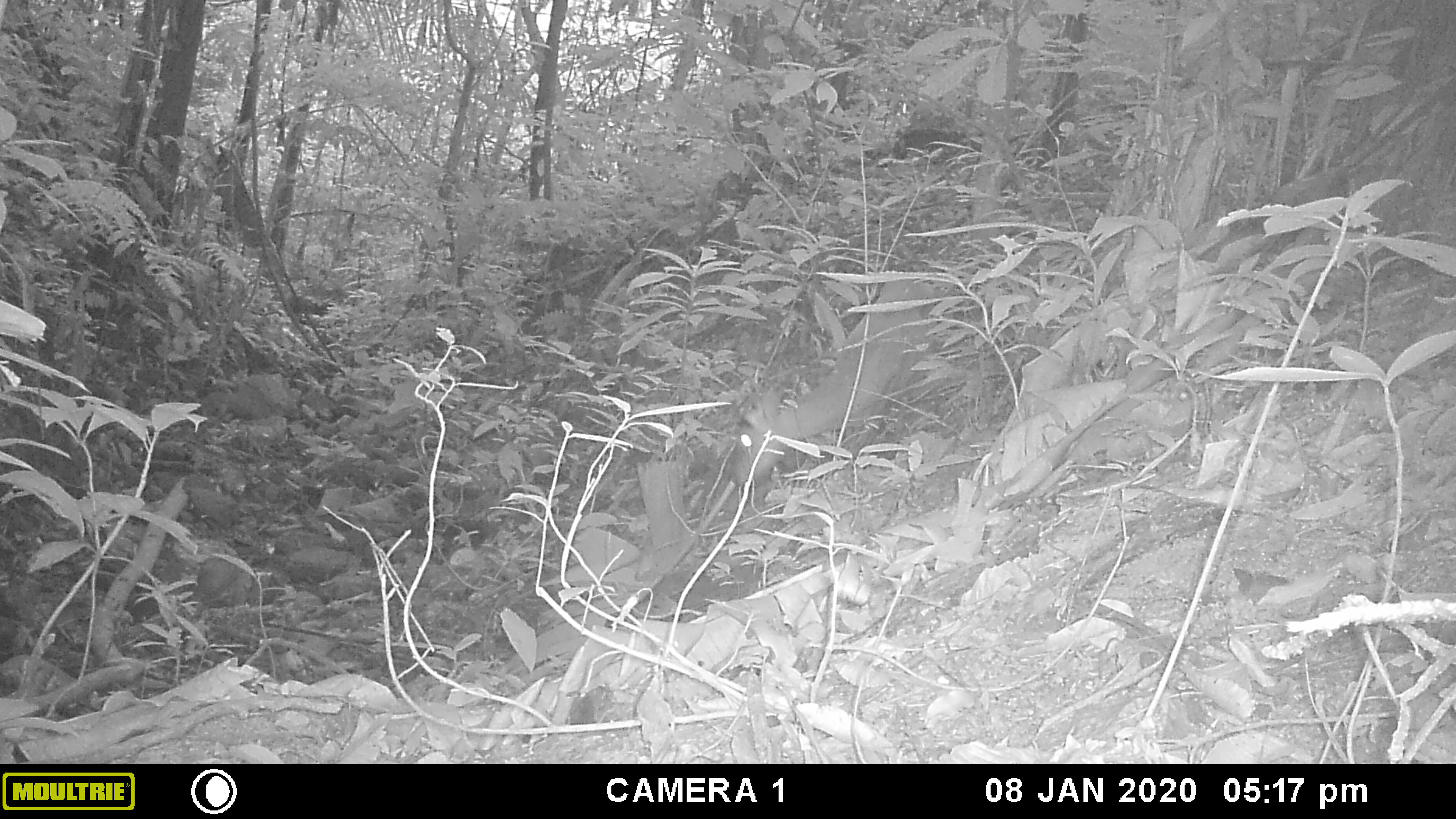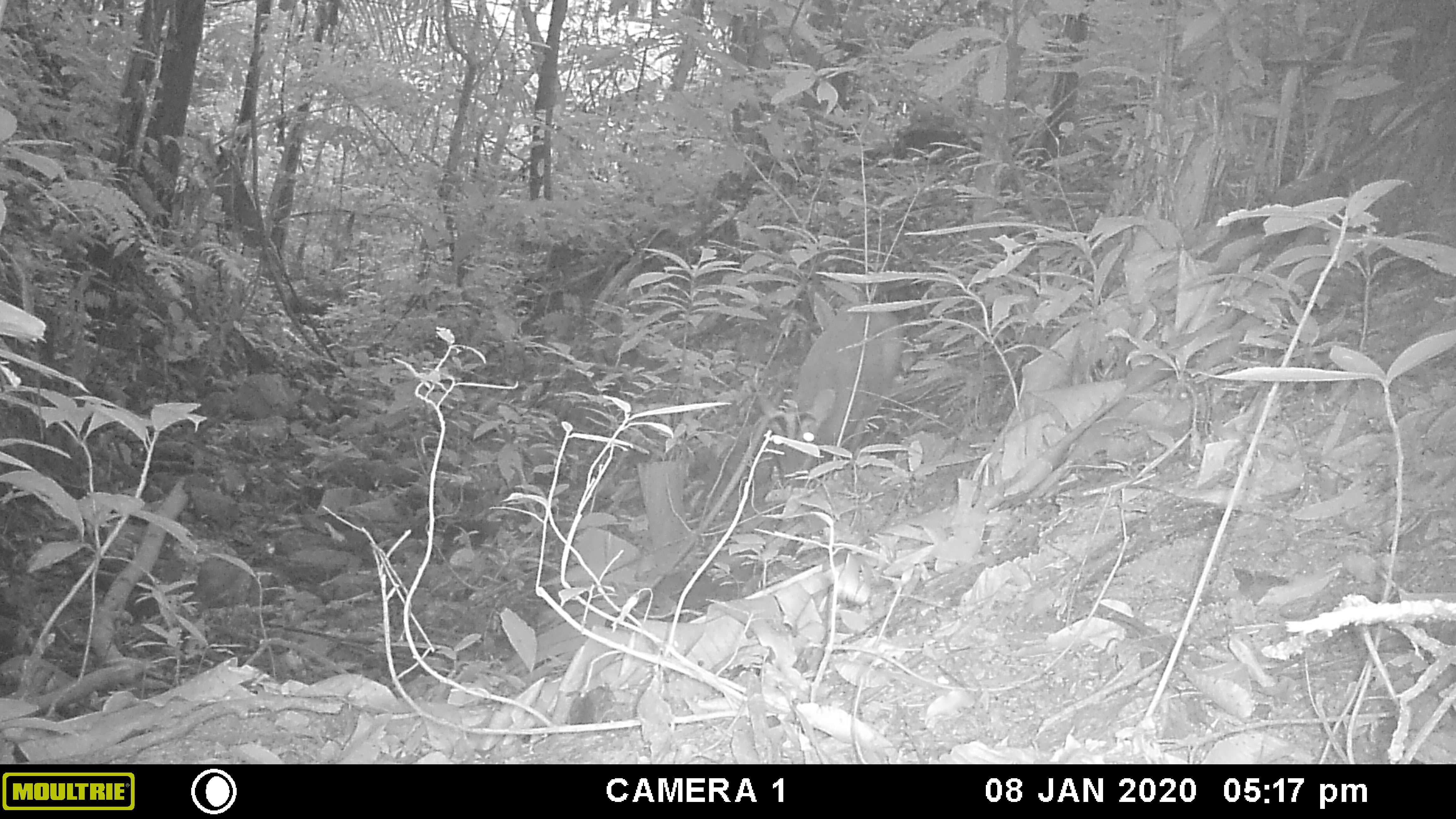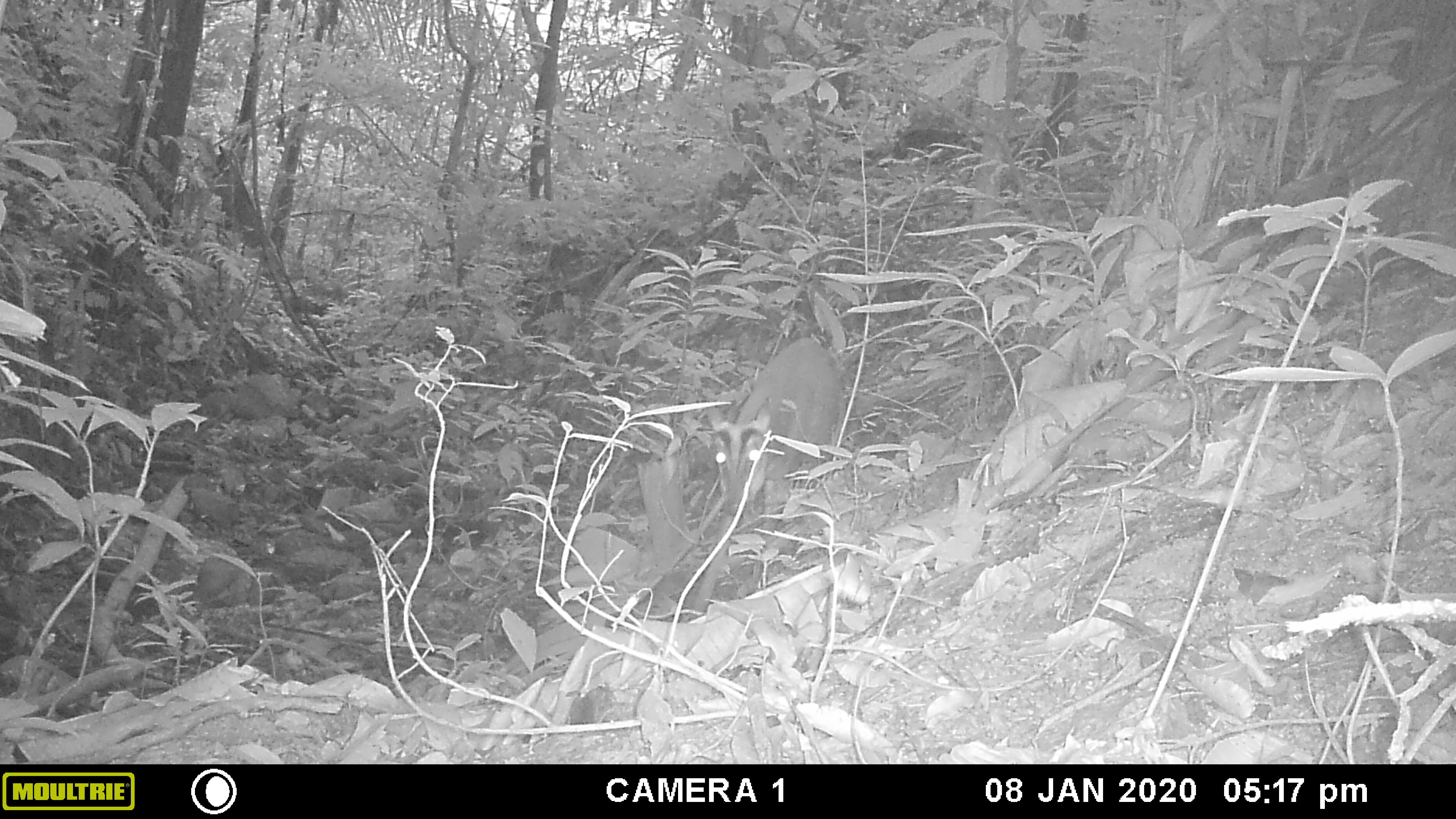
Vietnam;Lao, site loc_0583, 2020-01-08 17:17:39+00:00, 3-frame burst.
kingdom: Animalia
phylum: Chordata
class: Mammalia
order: Artiodactyla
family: Cervidae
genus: Muntiacus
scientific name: Muntiacus muntjak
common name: red muntjac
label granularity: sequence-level